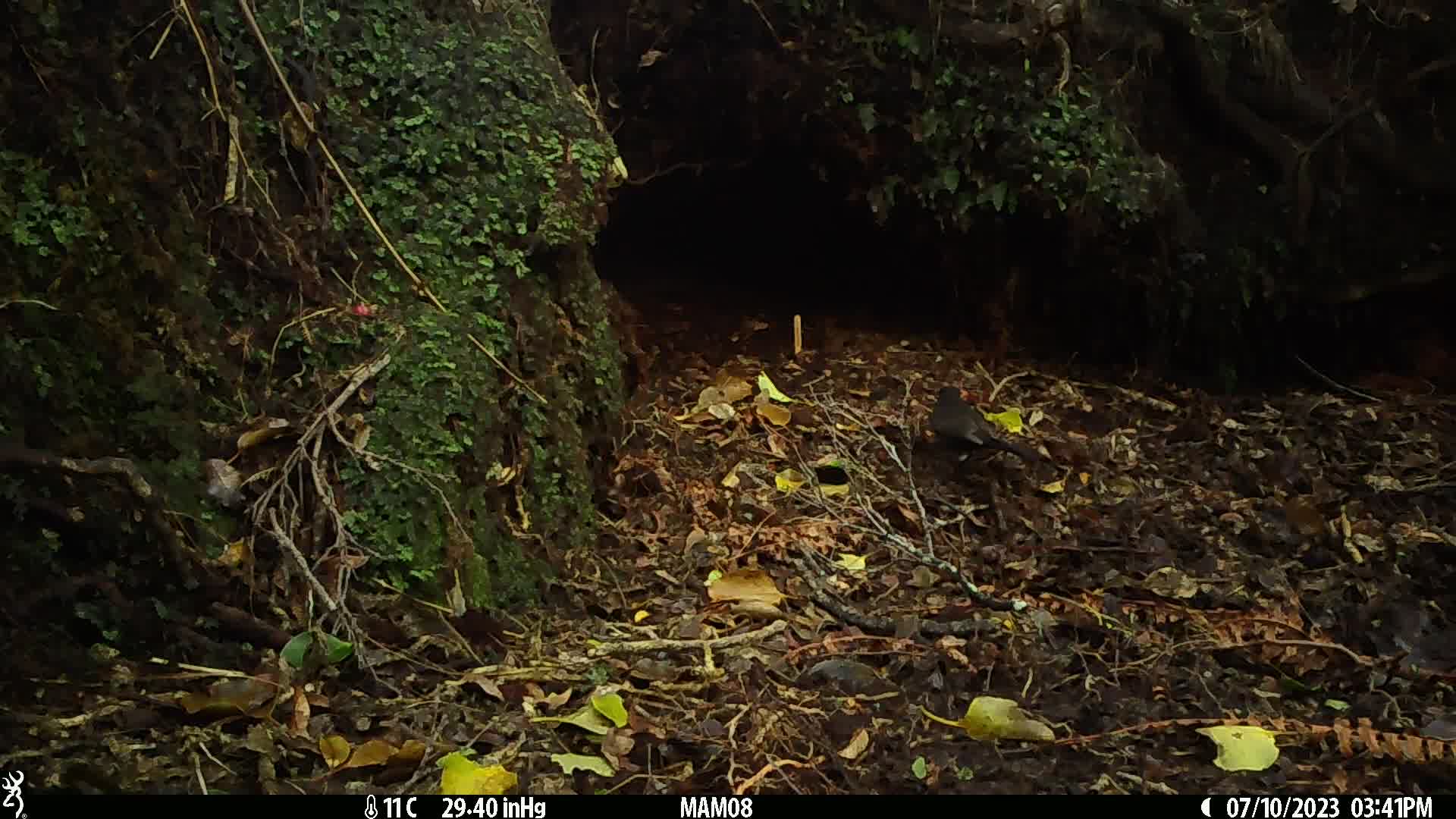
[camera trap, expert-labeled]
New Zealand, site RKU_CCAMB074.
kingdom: Animalia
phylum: Chordata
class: Aves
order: Passeriformes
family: Turdidae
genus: Turdus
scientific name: Turdus merula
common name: eurasian blackbird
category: blackbird